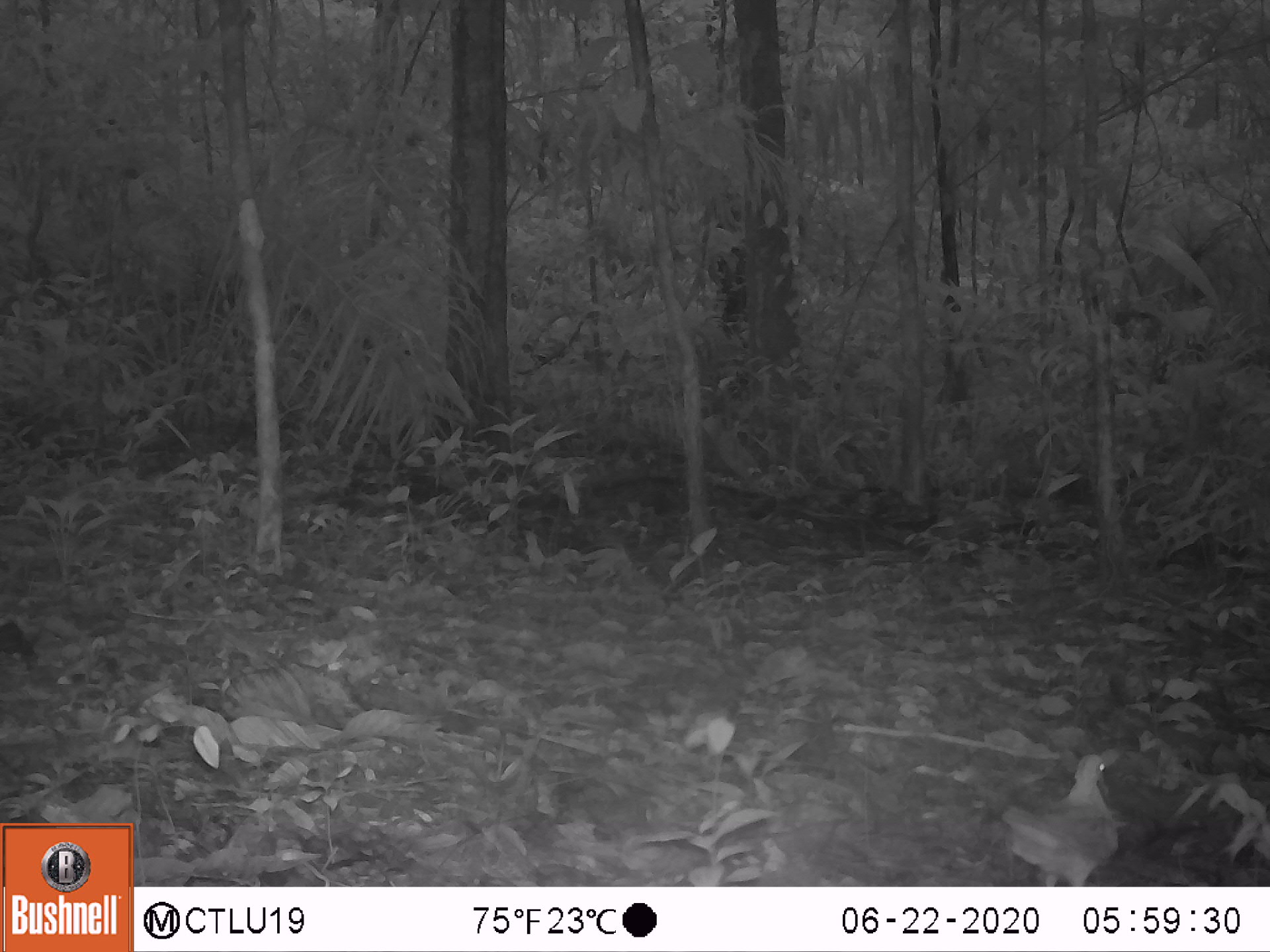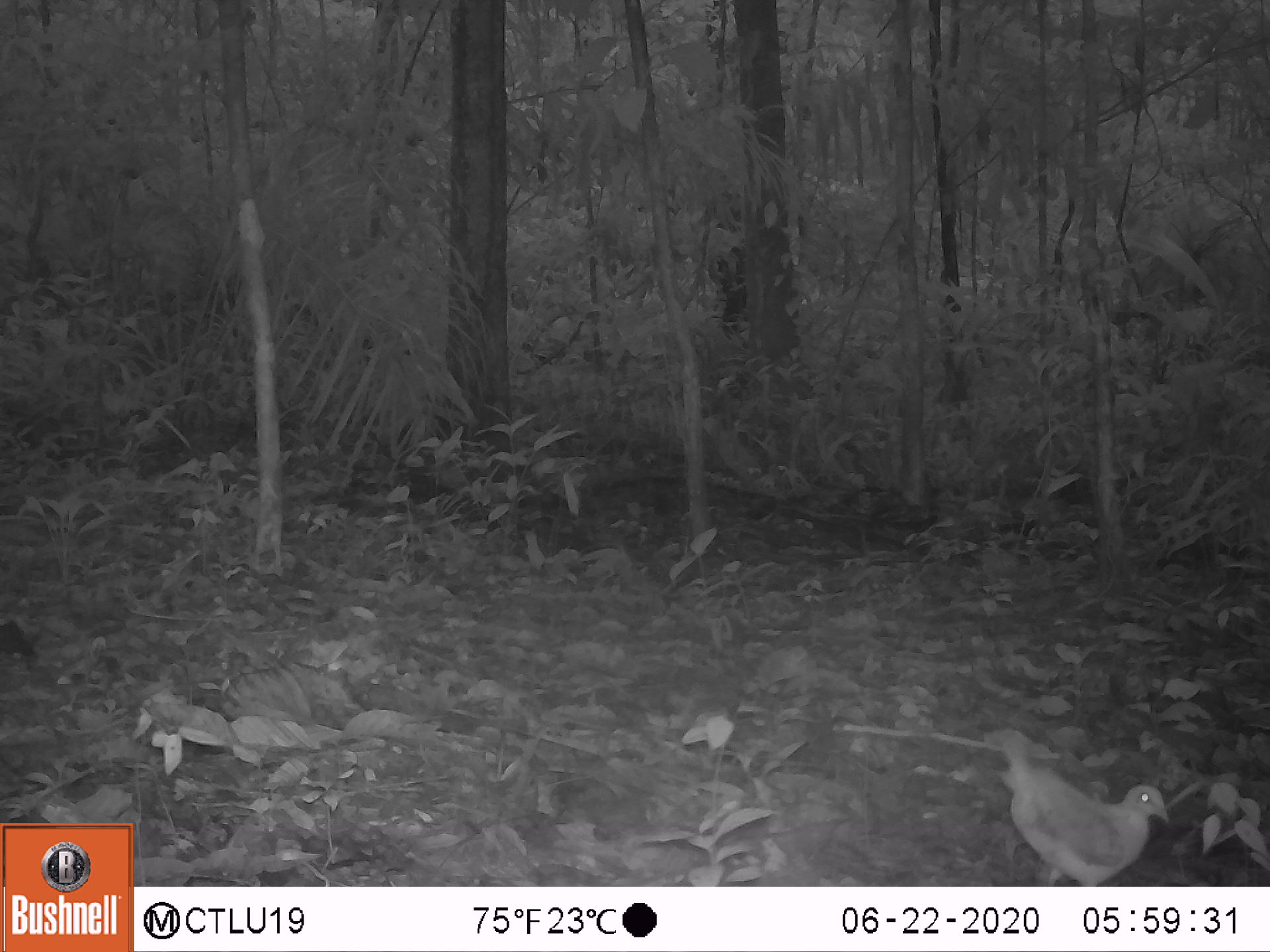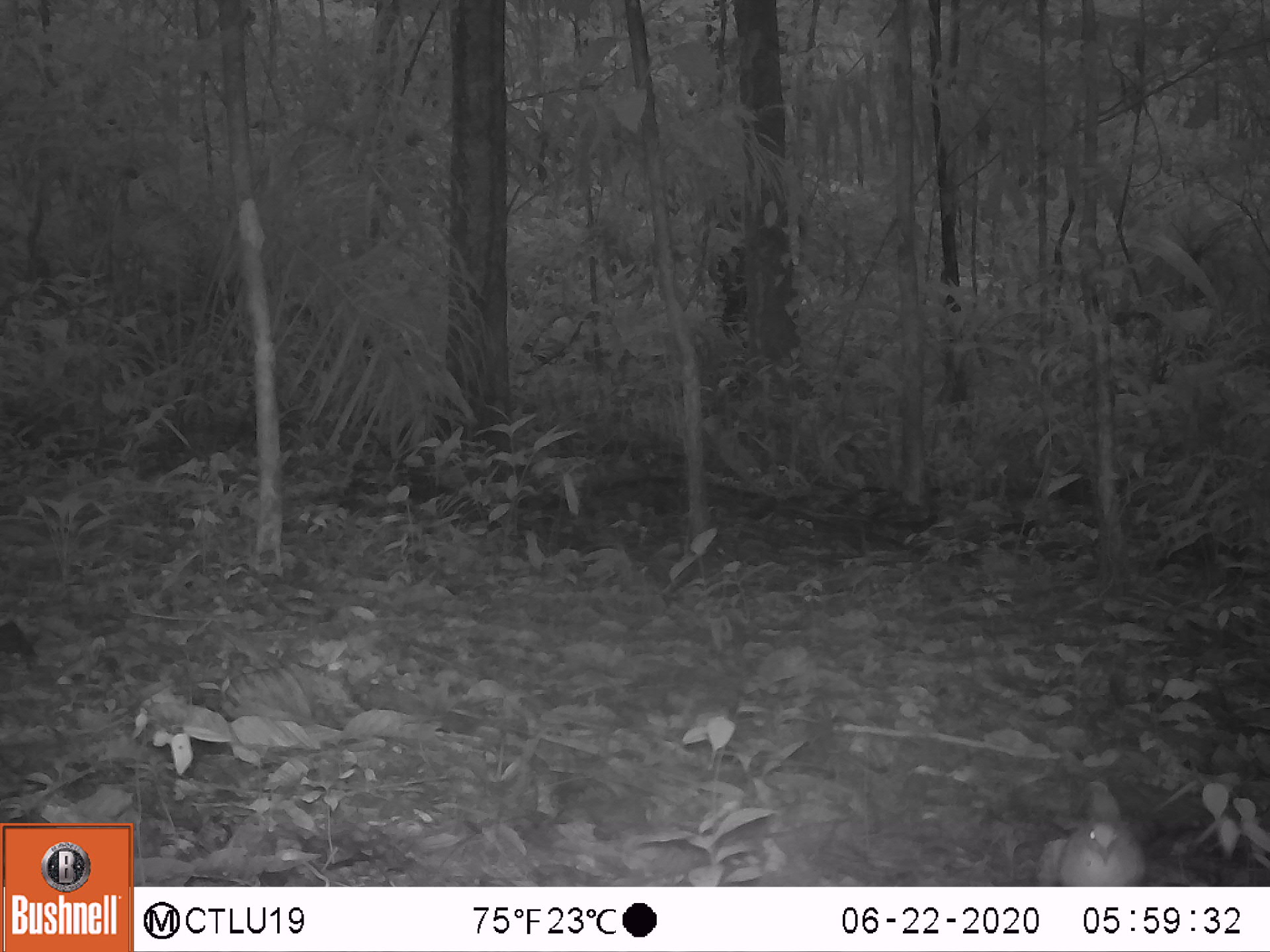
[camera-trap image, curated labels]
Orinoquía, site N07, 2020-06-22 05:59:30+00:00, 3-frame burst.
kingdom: Animalia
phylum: Chordata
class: Aves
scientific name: Aves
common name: bird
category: unknown bird